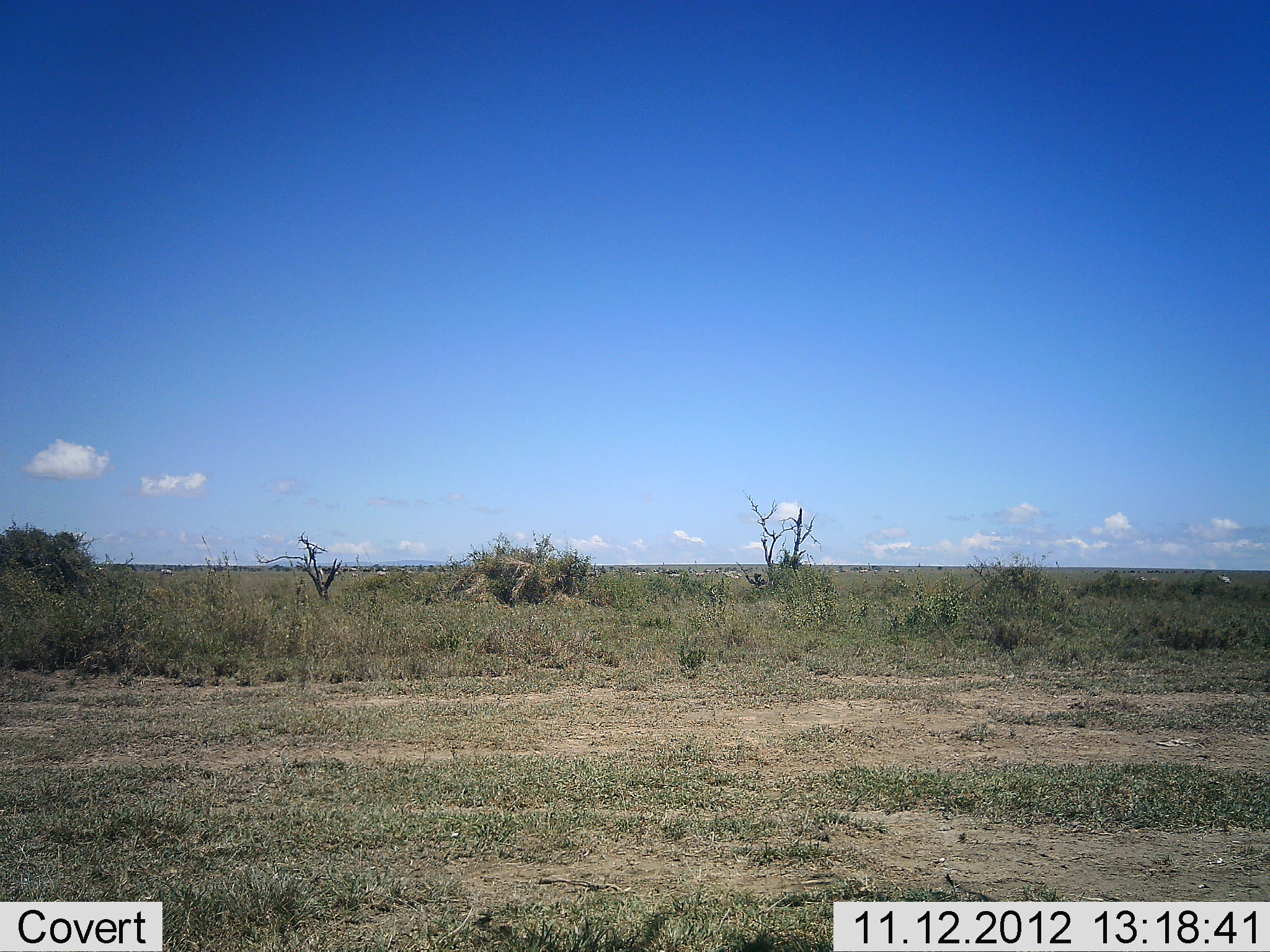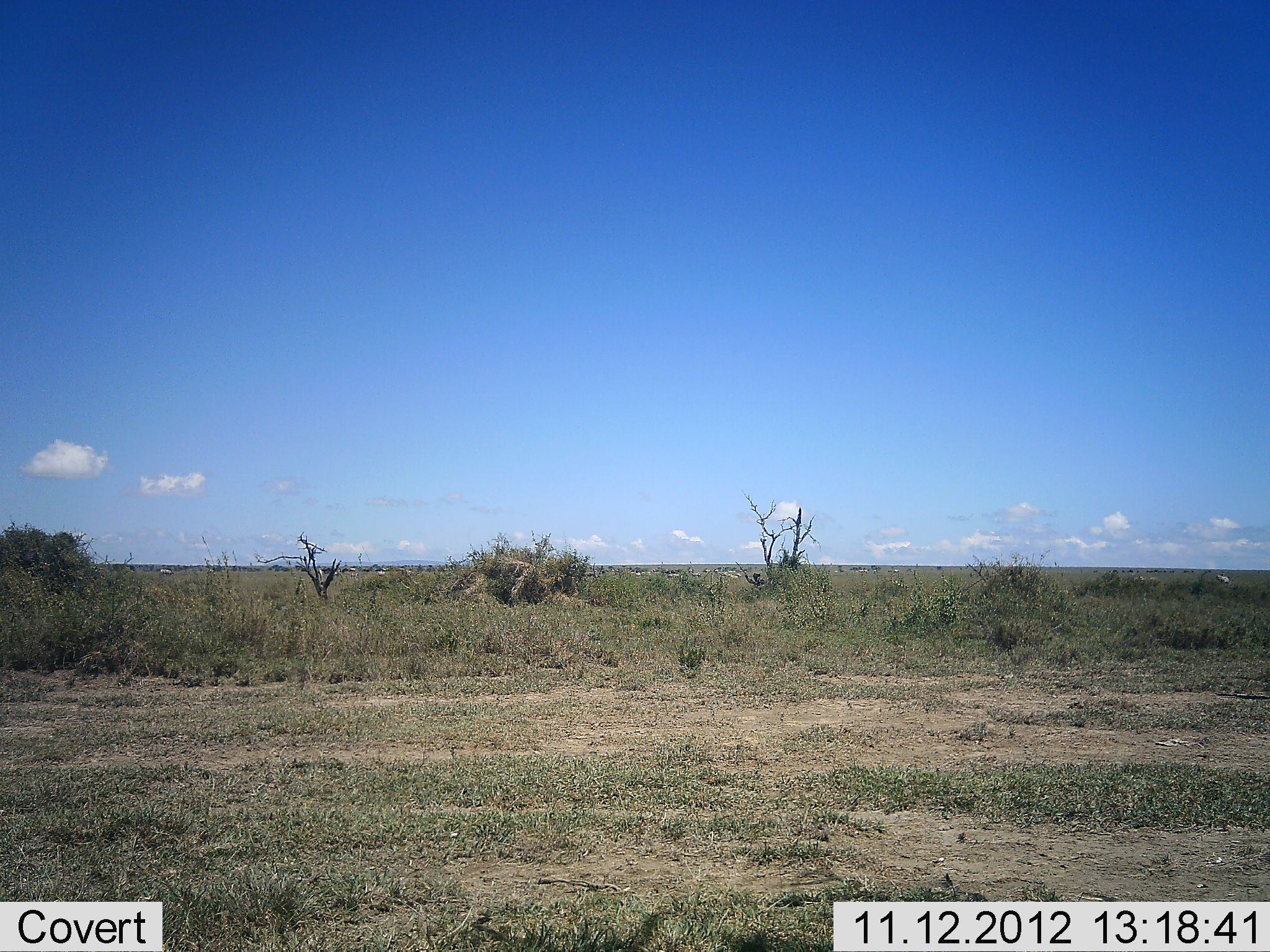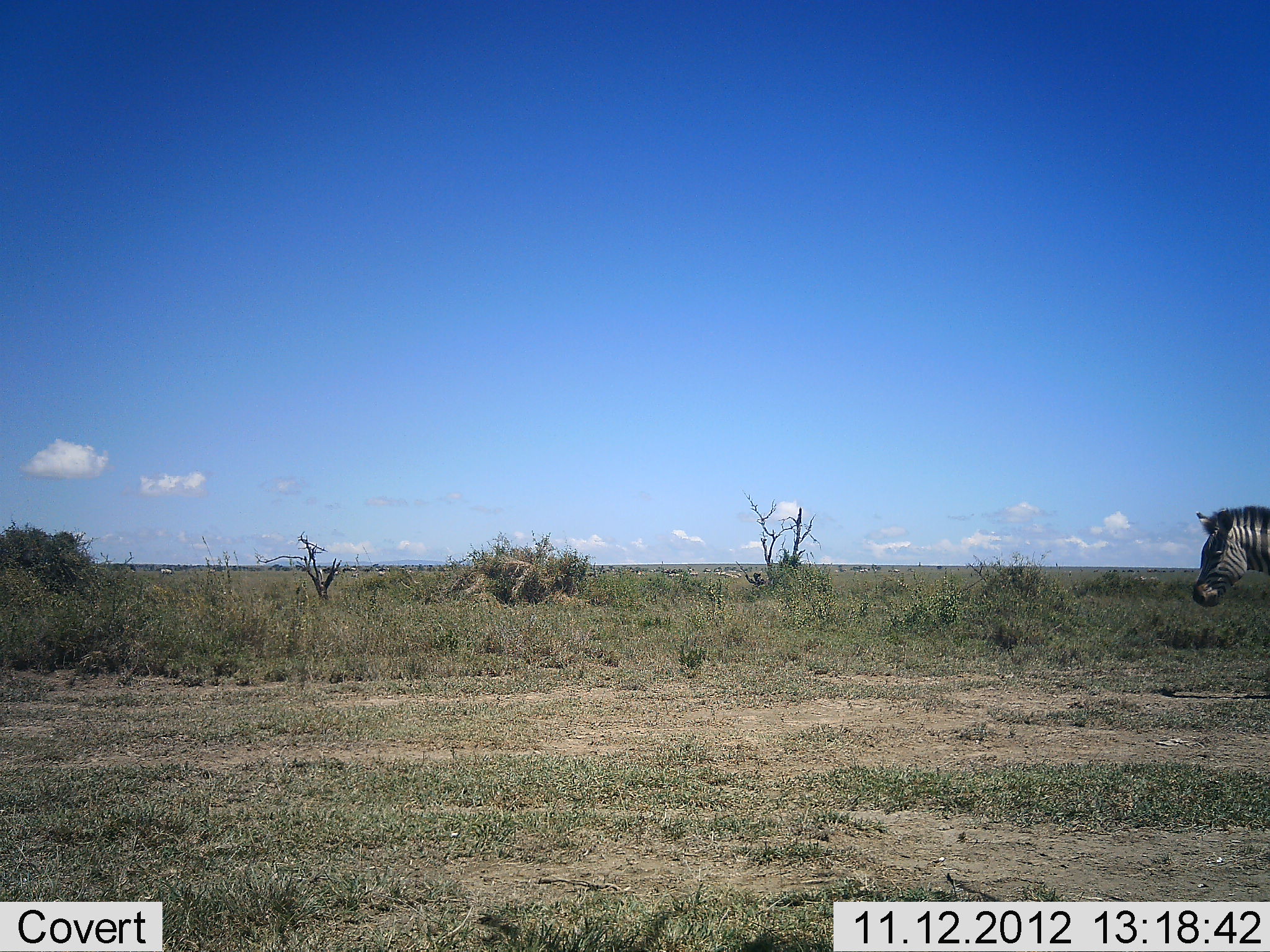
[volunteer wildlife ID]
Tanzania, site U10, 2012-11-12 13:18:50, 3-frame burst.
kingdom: Animalia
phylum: Chordata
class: Mammalia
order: Perissodactyla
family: Equidae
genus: Equus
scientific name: Equus quagga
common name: plains zebra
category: zebra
Zebra (plains zebra) (Equus quagga), count 1. Behavior (volunteer vote fractions): standing 0%, resting 0%, moving 100%, interacting 0%. Young present (vote fraction): 0%. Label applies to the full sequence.